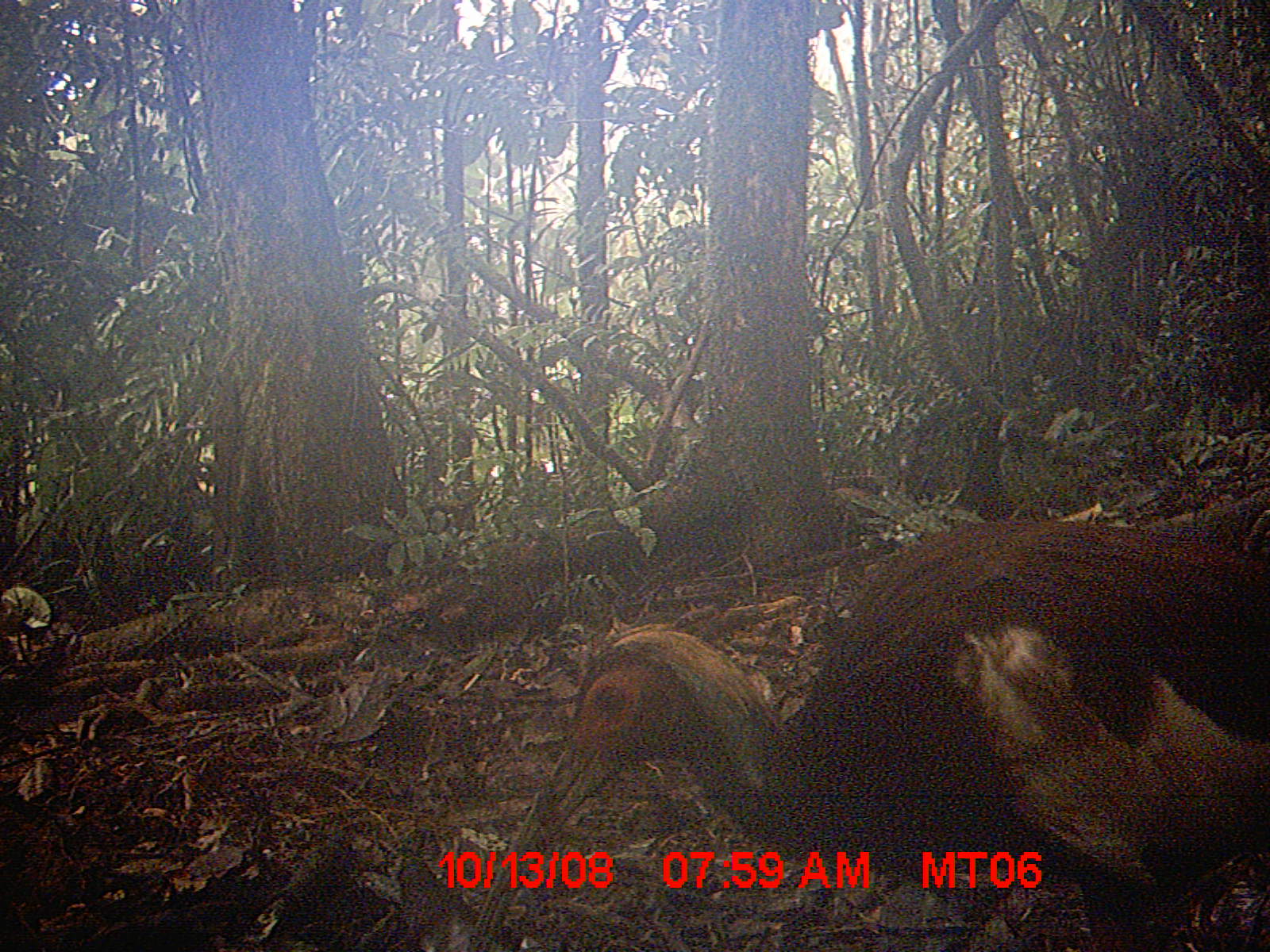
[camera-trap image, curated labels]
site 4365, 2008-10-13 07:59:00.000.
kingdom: Animalia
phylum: Chordata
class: Aves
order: Pelecaniformes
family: Threskiornithidae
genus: Lophotibis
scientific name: Lophotibis cristata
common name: madagascan ibis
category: lophotibis cristataa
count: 2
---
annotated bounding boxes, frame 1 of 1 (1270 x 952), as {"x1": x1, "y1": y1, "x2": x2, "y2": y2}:
lophotibis cristataa: {"x1": 535, "y1": 516, "x2": 1270, "y2": 946}